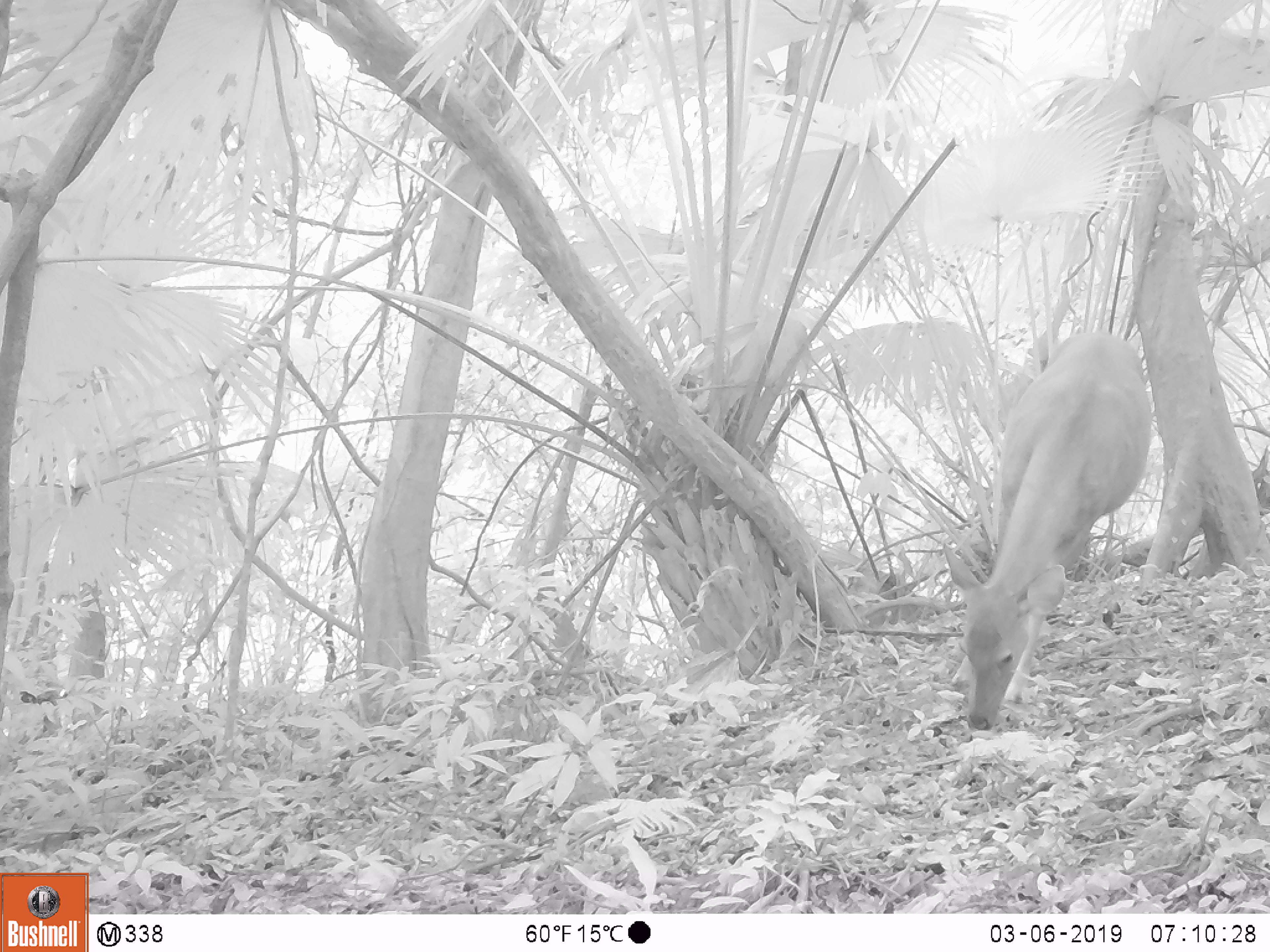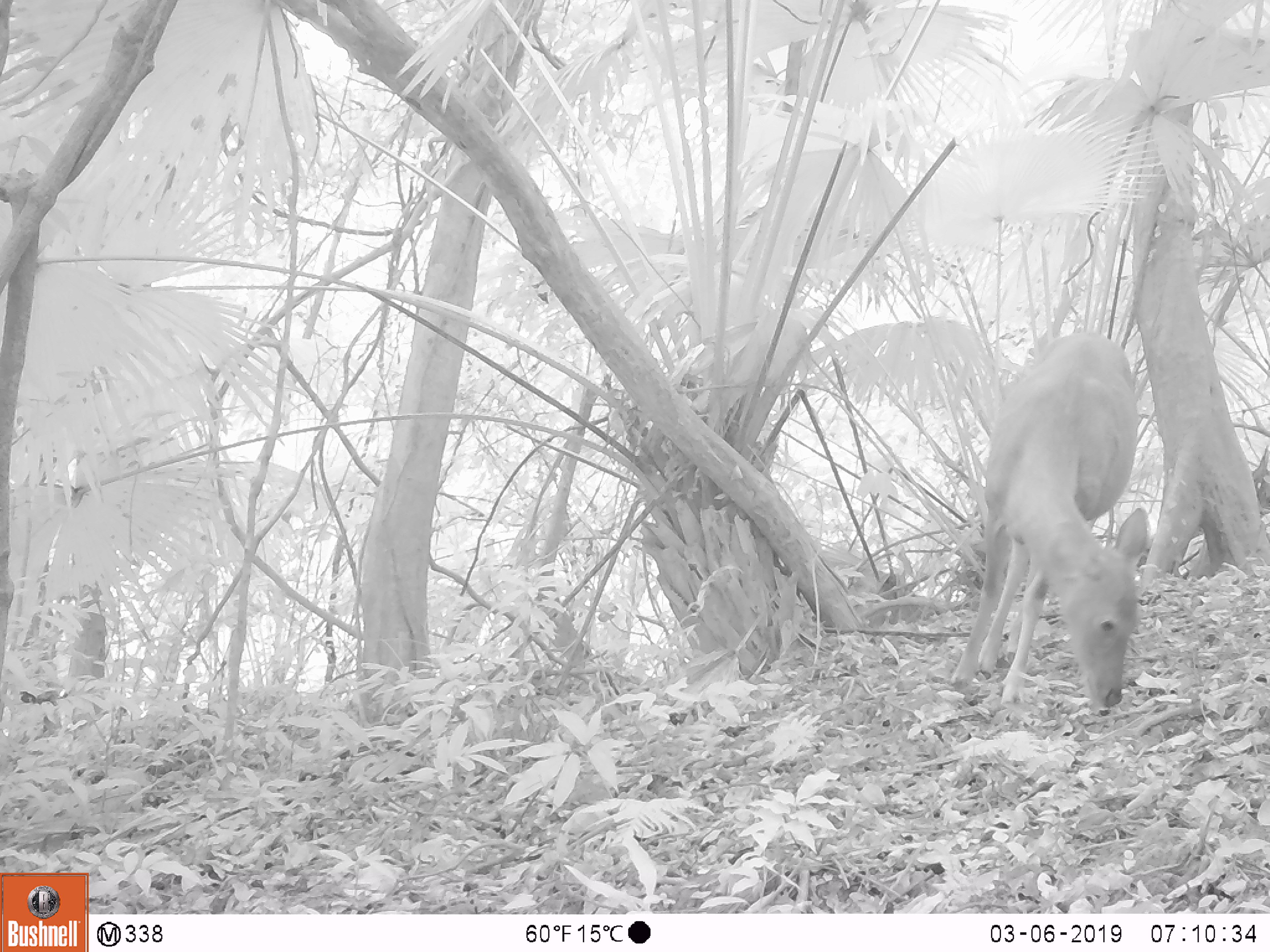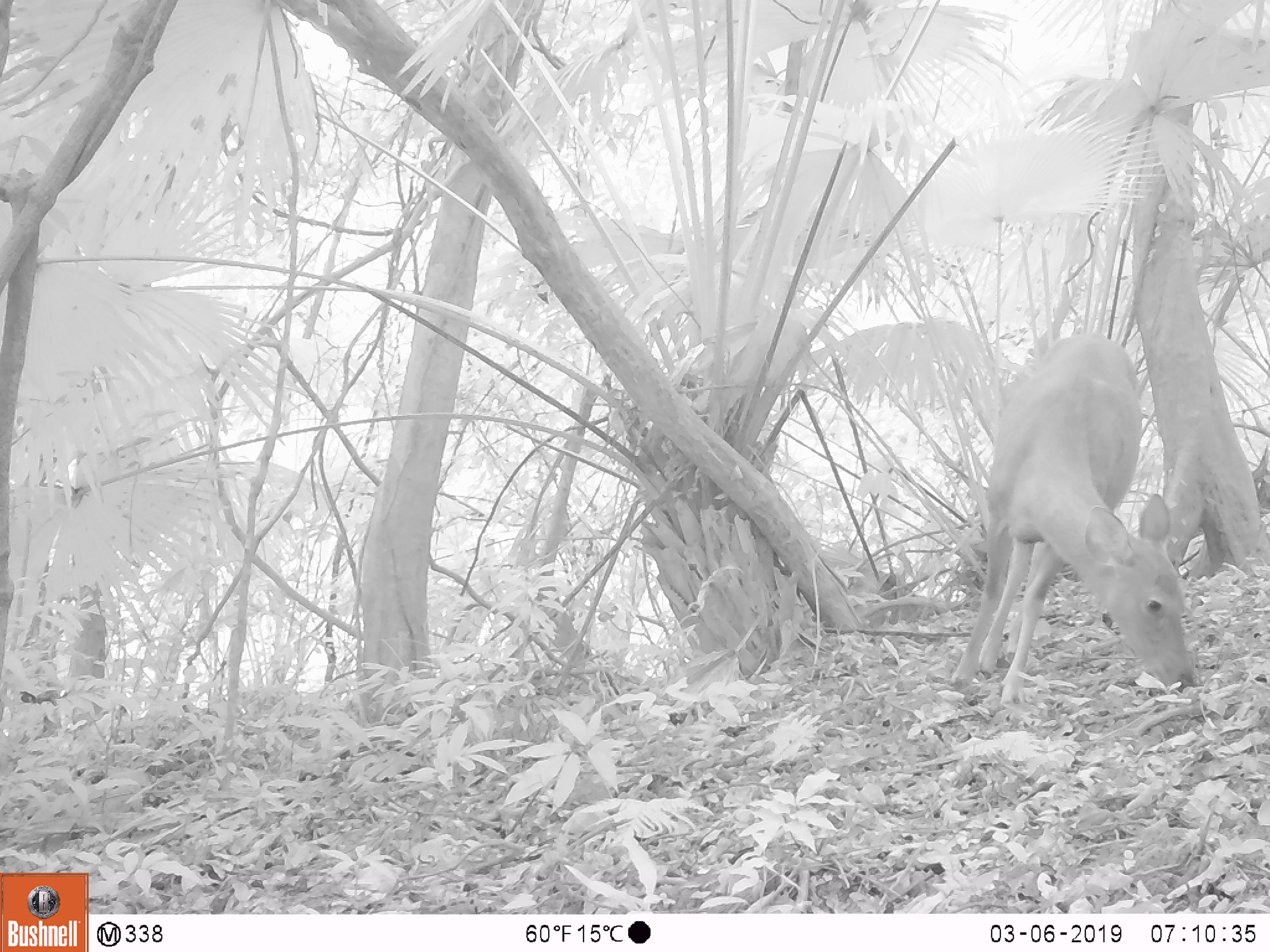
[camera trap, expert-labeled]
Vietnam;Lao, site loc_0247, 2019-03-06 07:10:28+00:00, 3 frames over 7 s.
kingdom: Animalia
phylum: Chordata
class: Mammalia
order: Artiodactyla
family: Cervidae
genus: Rusa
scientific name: Rusa unicolor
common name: sambar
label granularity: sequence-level